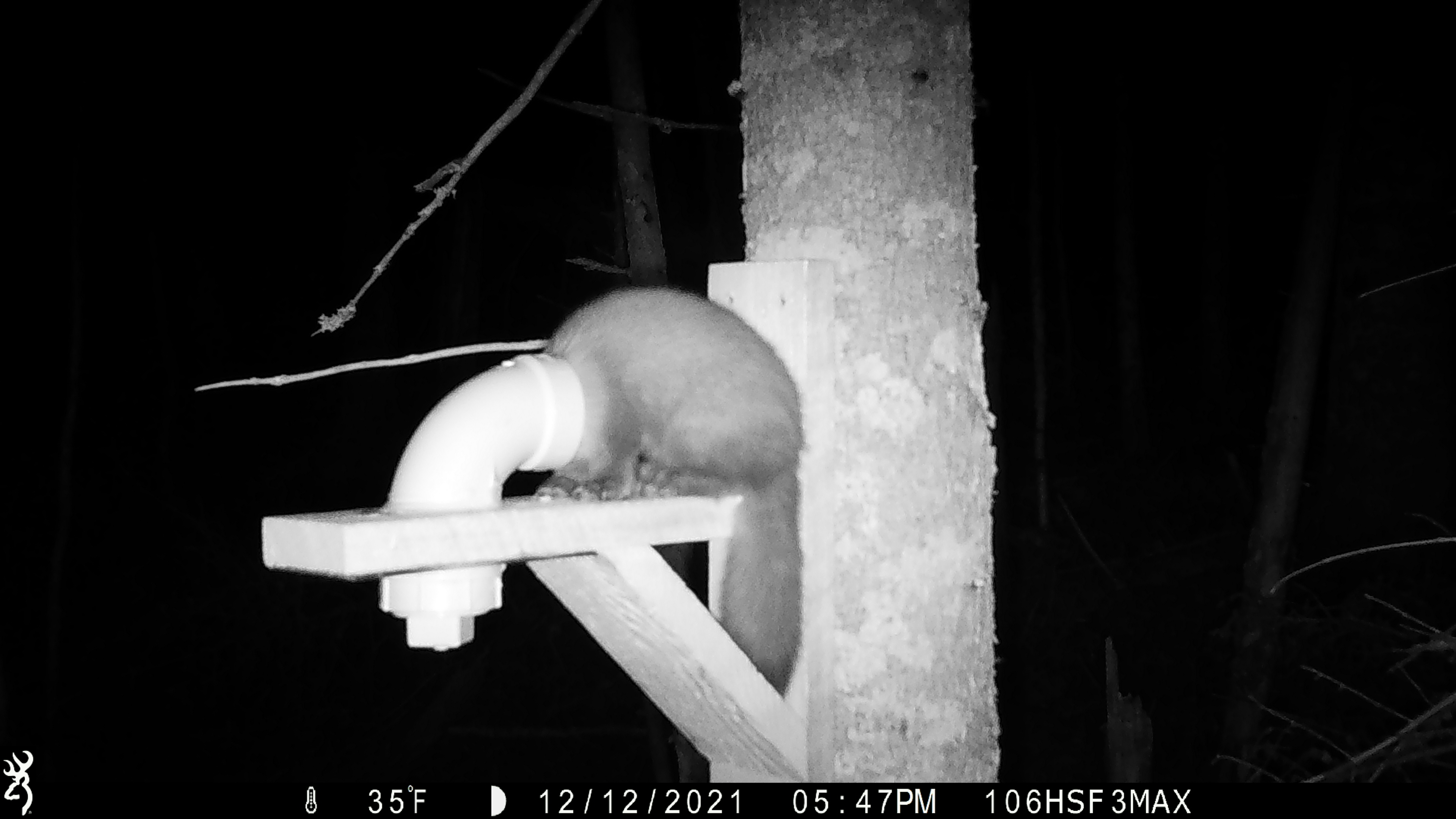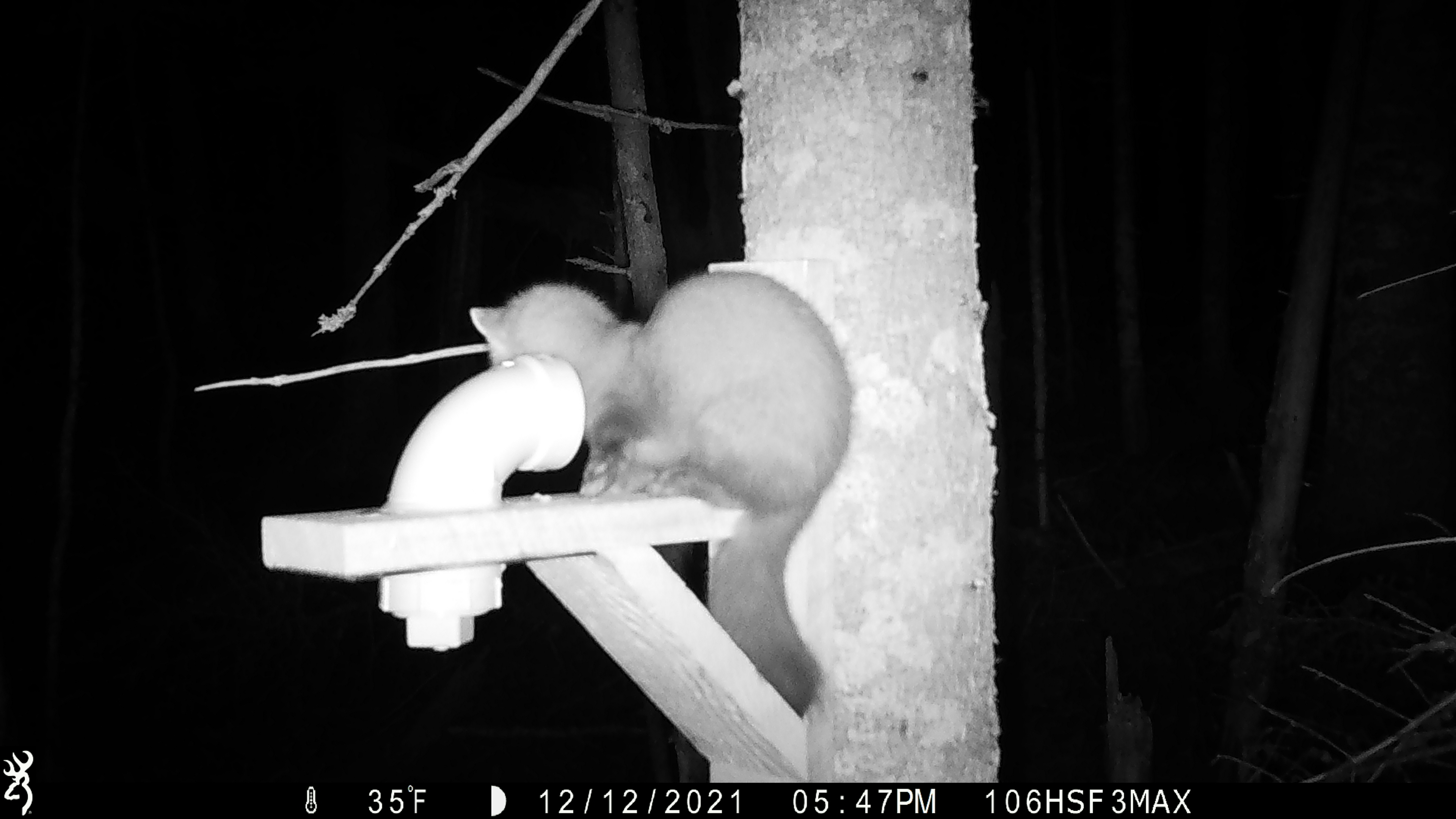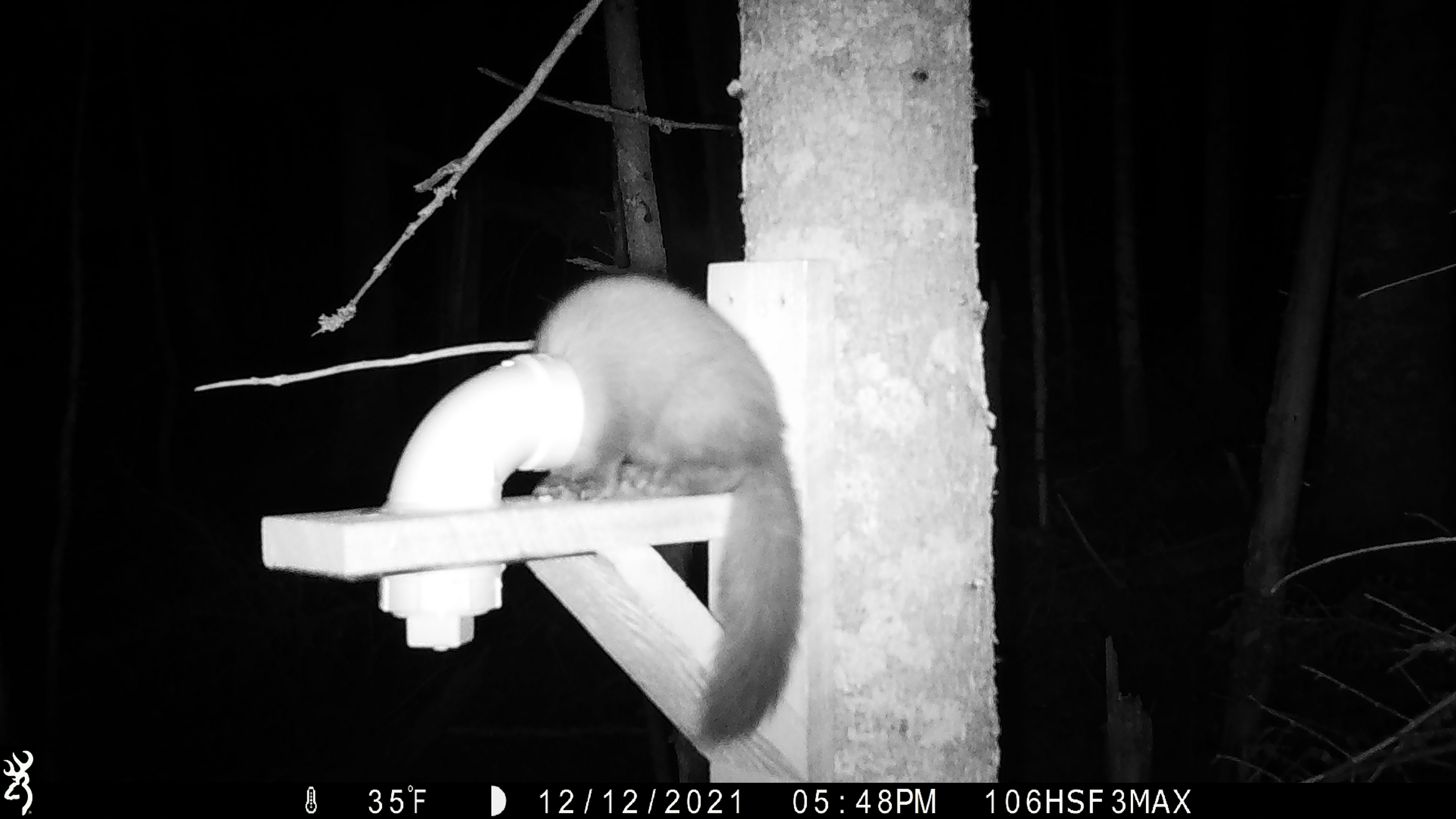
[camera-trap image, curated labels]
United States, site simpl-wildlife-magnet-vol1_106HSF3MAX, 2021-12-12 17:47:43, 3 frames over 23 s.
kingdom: Animalia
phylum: Chordata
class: Mammalia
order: Carnivora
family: Mustelidae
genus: Martes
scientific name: Martes americana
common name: american marten